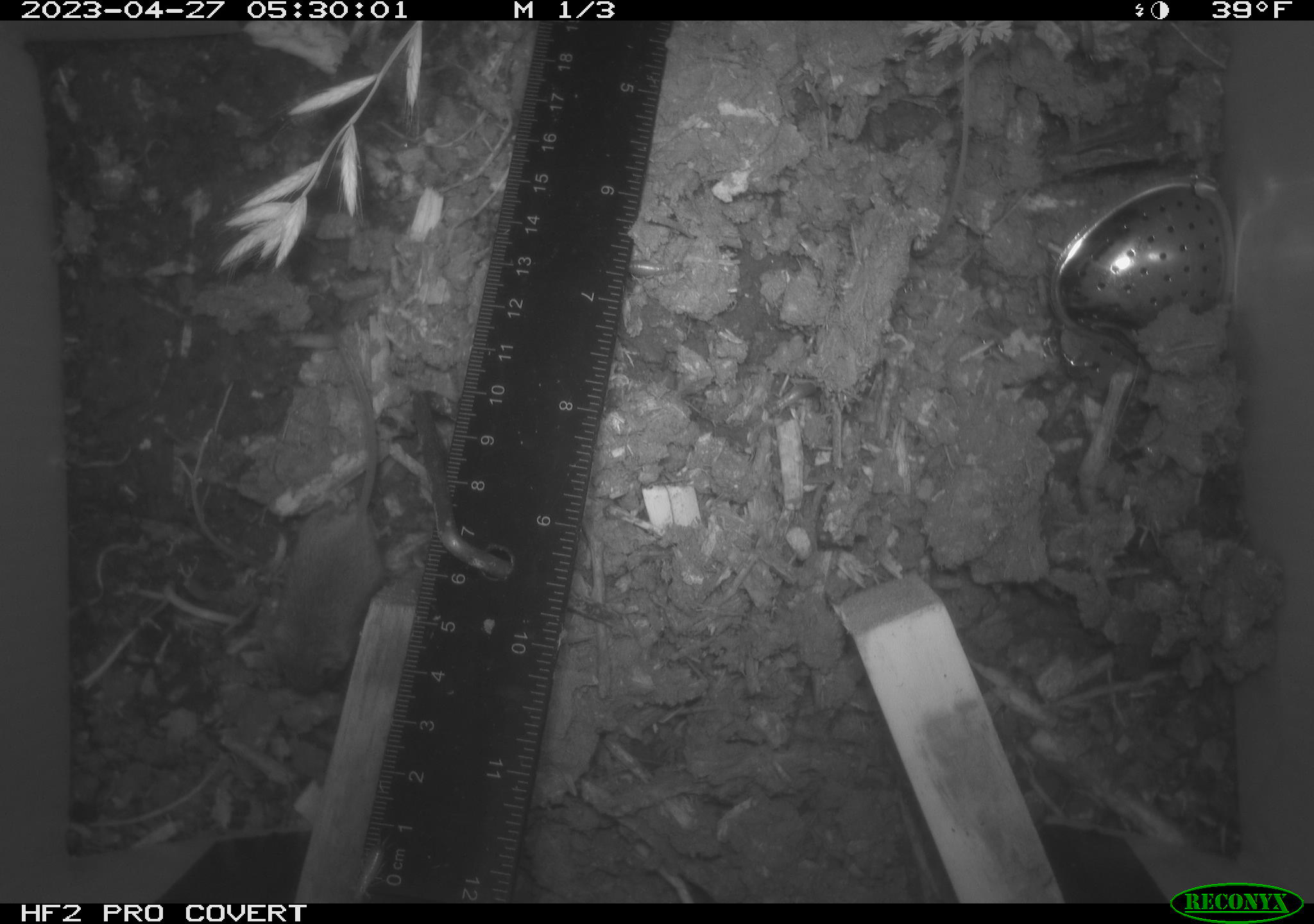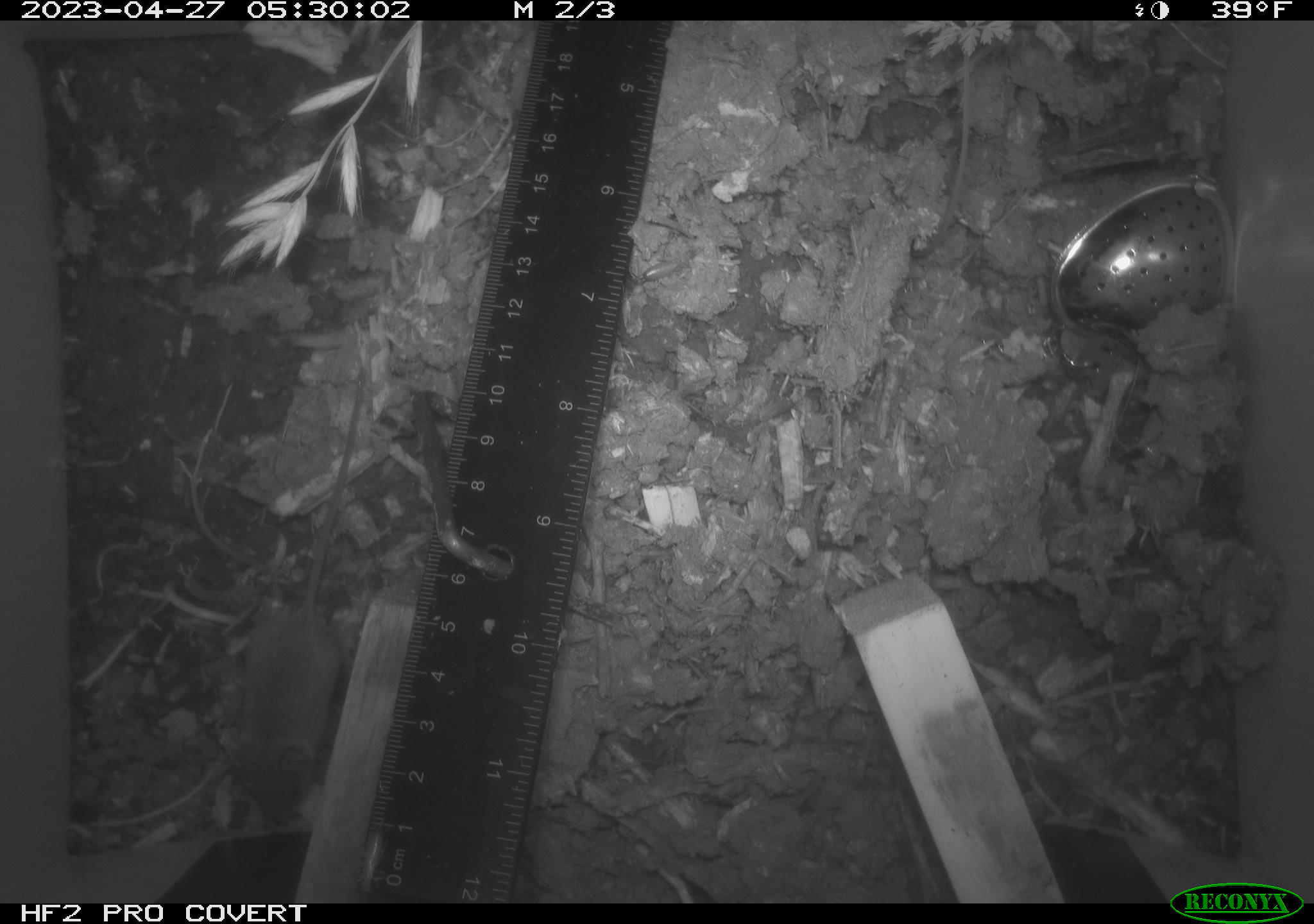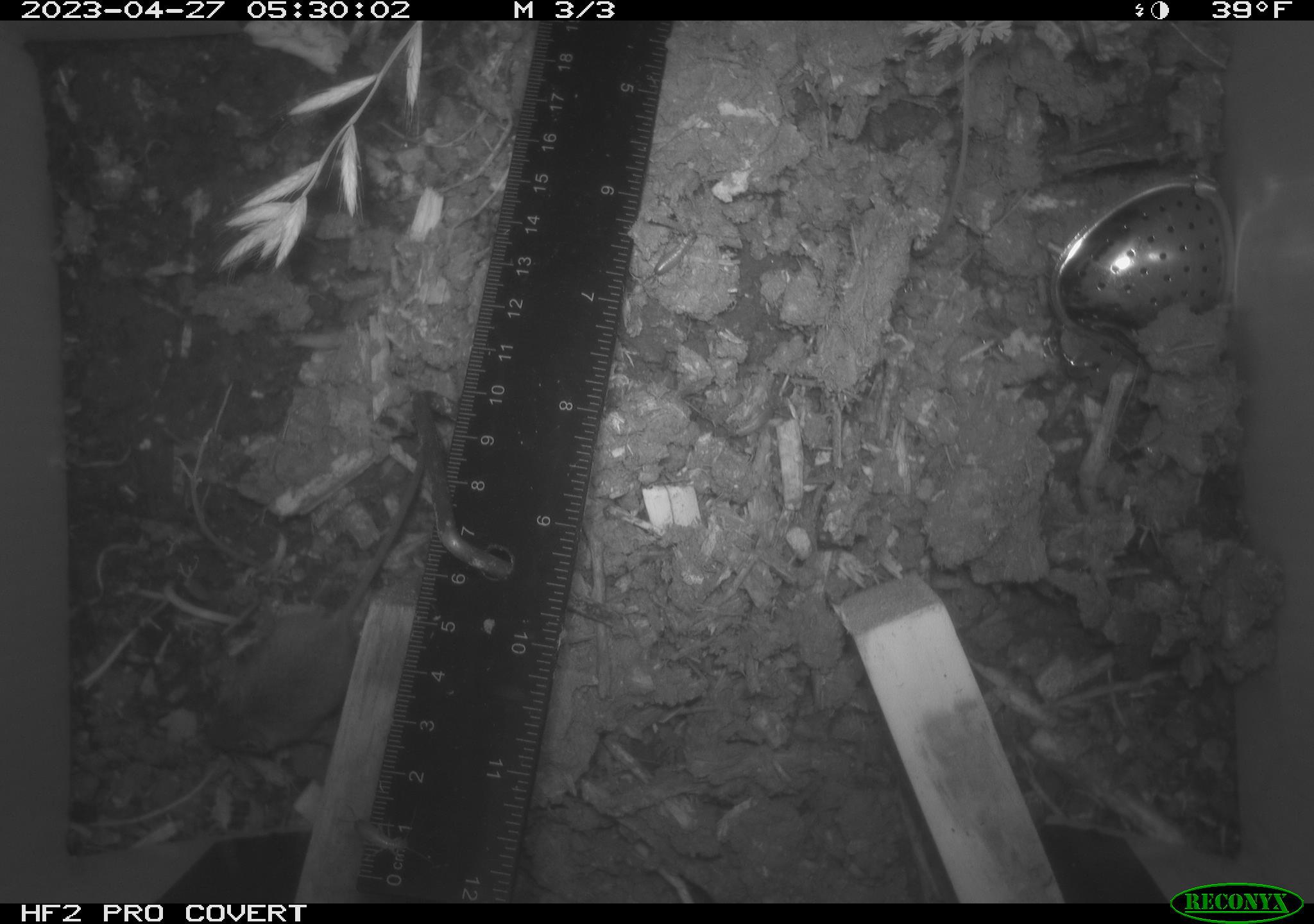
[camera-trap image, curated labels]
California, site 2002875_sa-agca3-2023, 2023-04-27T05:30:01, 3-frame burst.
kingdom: Animalia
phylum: Chordata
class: Mammalia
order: Rodentia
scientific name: Rodentia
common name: mouse species